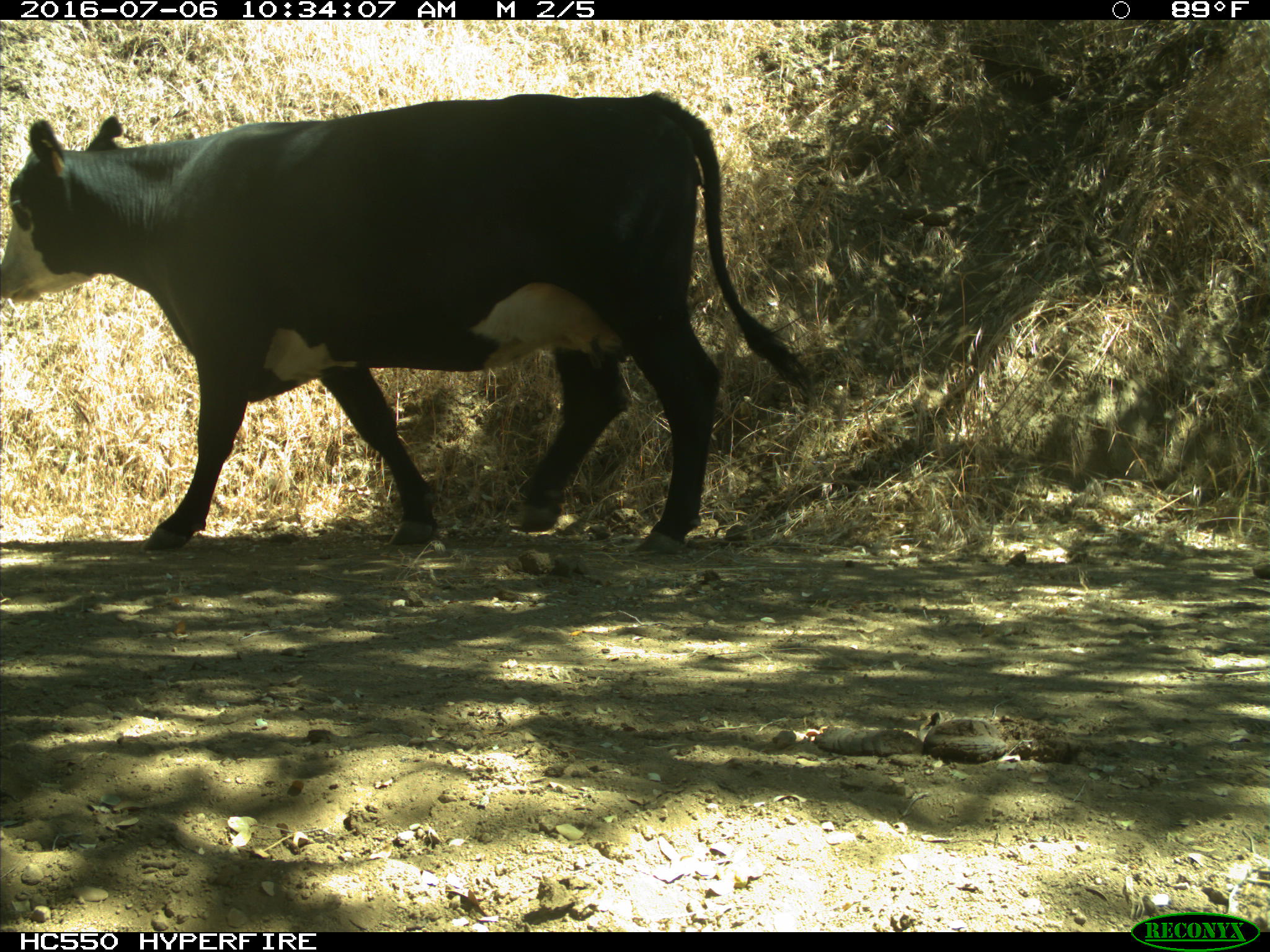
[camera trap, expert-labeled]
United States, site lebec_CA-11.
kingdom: Animalia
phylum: Chordata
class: Mammalia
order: Artiodactyla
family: Bovidae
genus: Bos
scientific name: Bos taurus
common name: domestic cow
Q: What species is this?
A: Bos taurus (domestic cow).